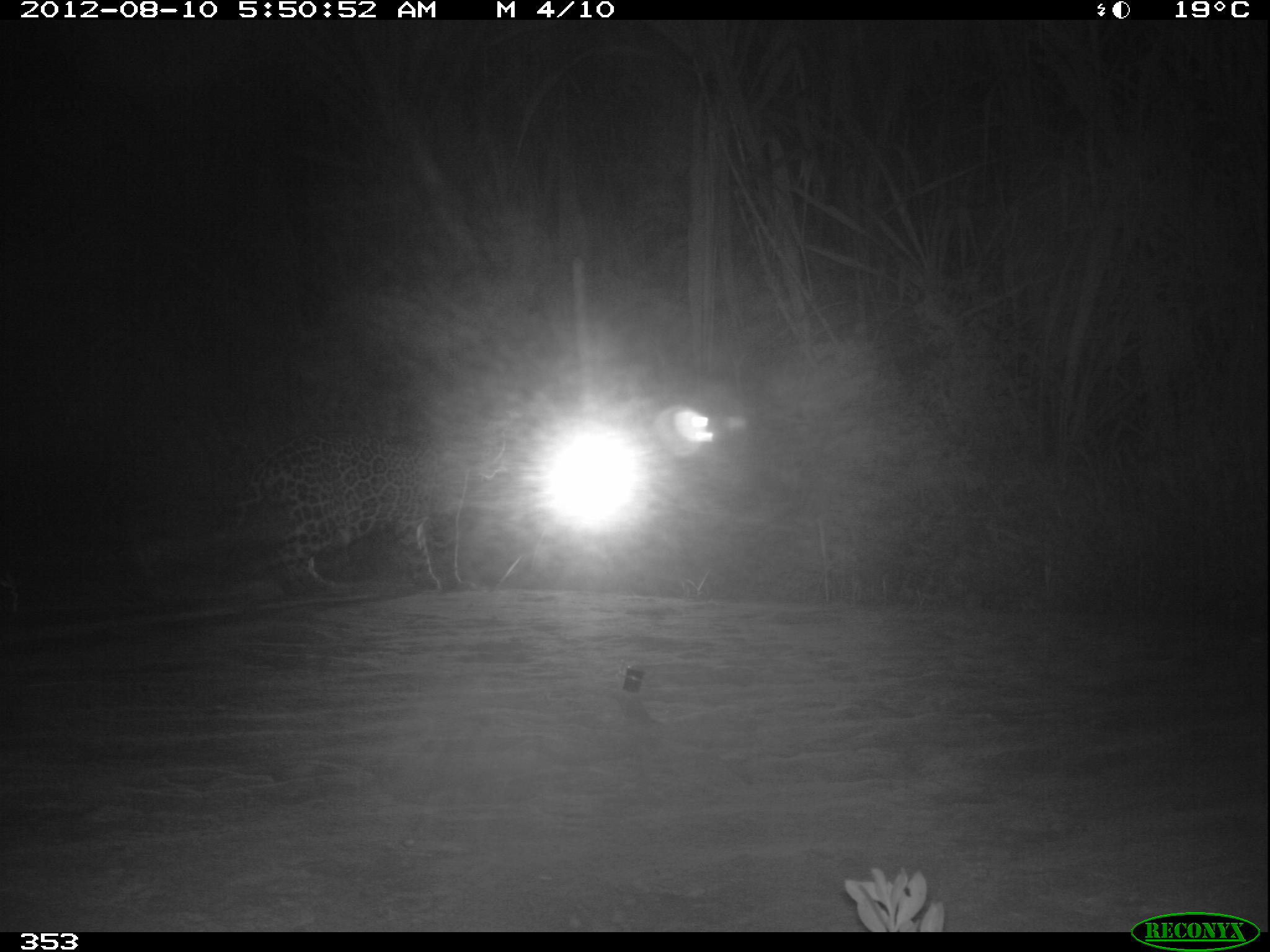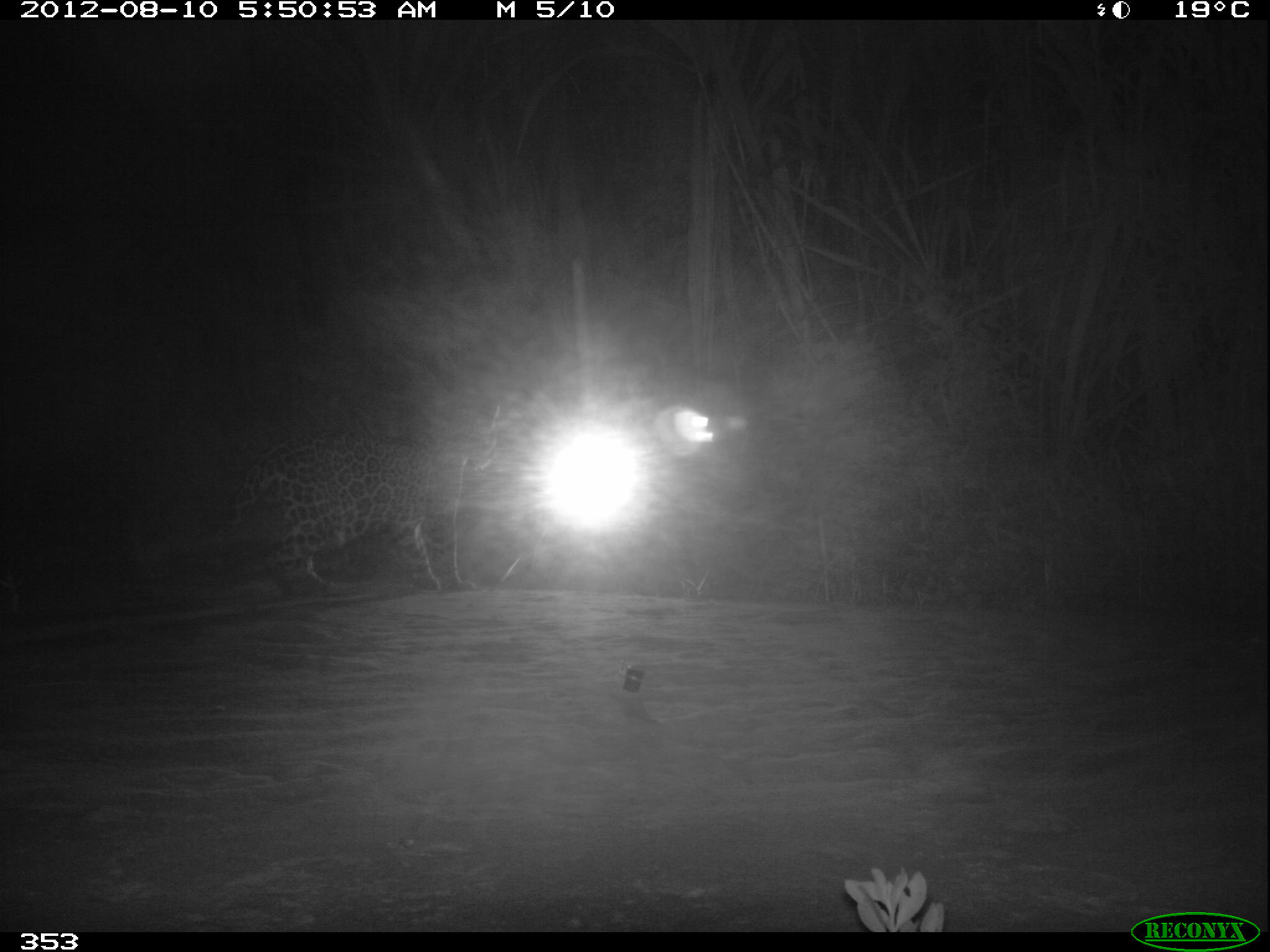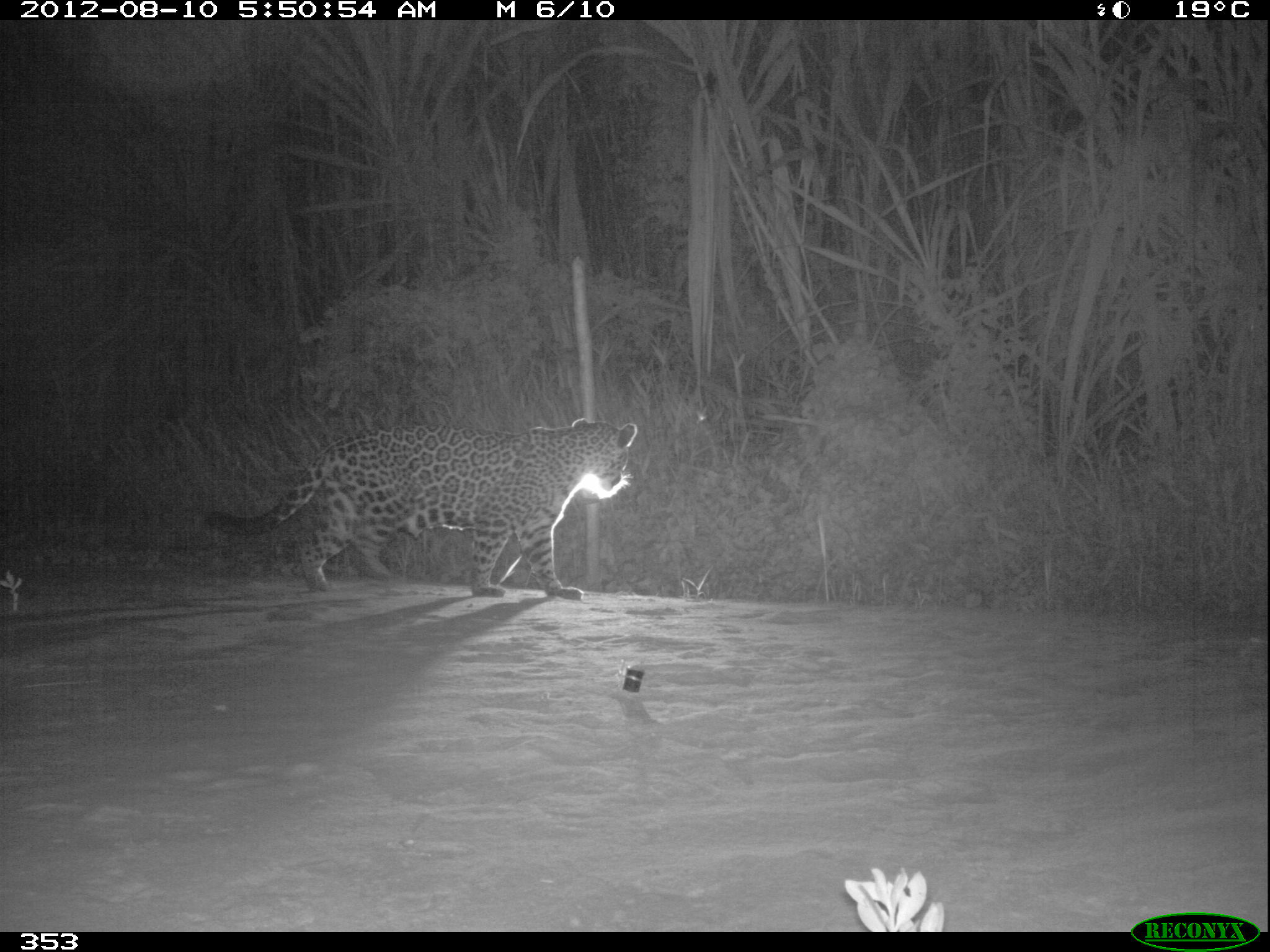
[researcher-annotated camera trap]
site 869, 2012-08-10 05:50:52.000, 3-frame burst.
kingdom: Animalia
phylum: Chordata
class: Mammalia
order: Carnivora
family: Felidae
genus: Panthera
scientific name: Panthera onca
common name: jaguar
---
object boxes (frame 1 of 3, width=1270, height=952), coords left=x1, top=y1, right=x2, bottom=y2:
panthera onca: left=216, top=414, right=511, bottom=591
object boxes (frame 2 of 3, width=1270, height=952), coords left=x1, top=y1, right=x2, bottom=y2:
panthera onca: left=214, top=400, right=500, bottom=593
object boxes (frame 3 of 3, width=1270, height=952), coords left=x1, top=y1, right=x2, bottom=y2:
panthera onca: left=206, top=418, right=637, bottom=600